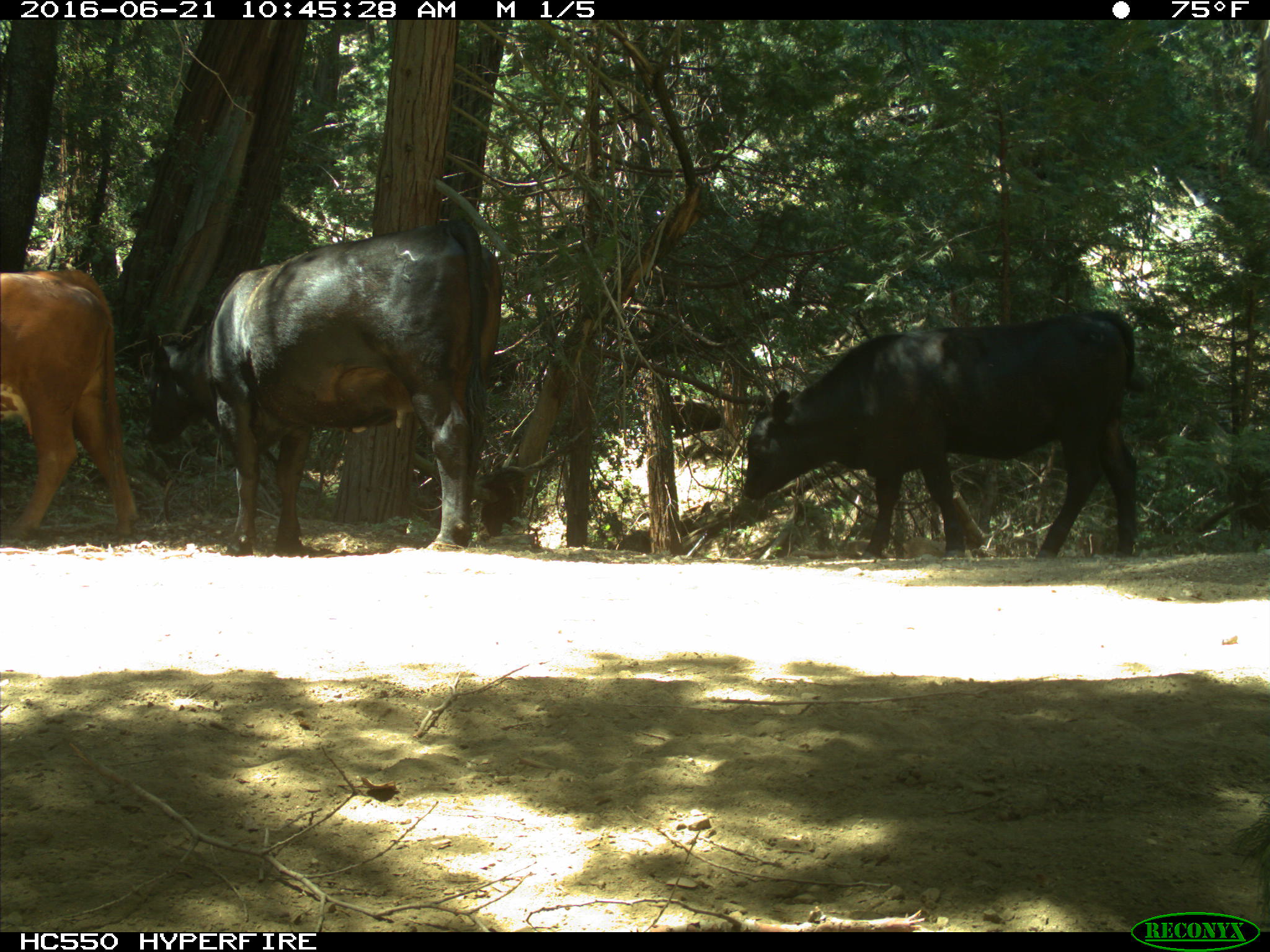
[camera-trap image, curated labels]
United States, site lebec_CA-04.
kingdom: Animalia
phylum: Chordata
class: Mammalia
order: Artiodactyla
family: Bovidae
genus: Bos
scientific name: Bos taurus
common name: domestic cow